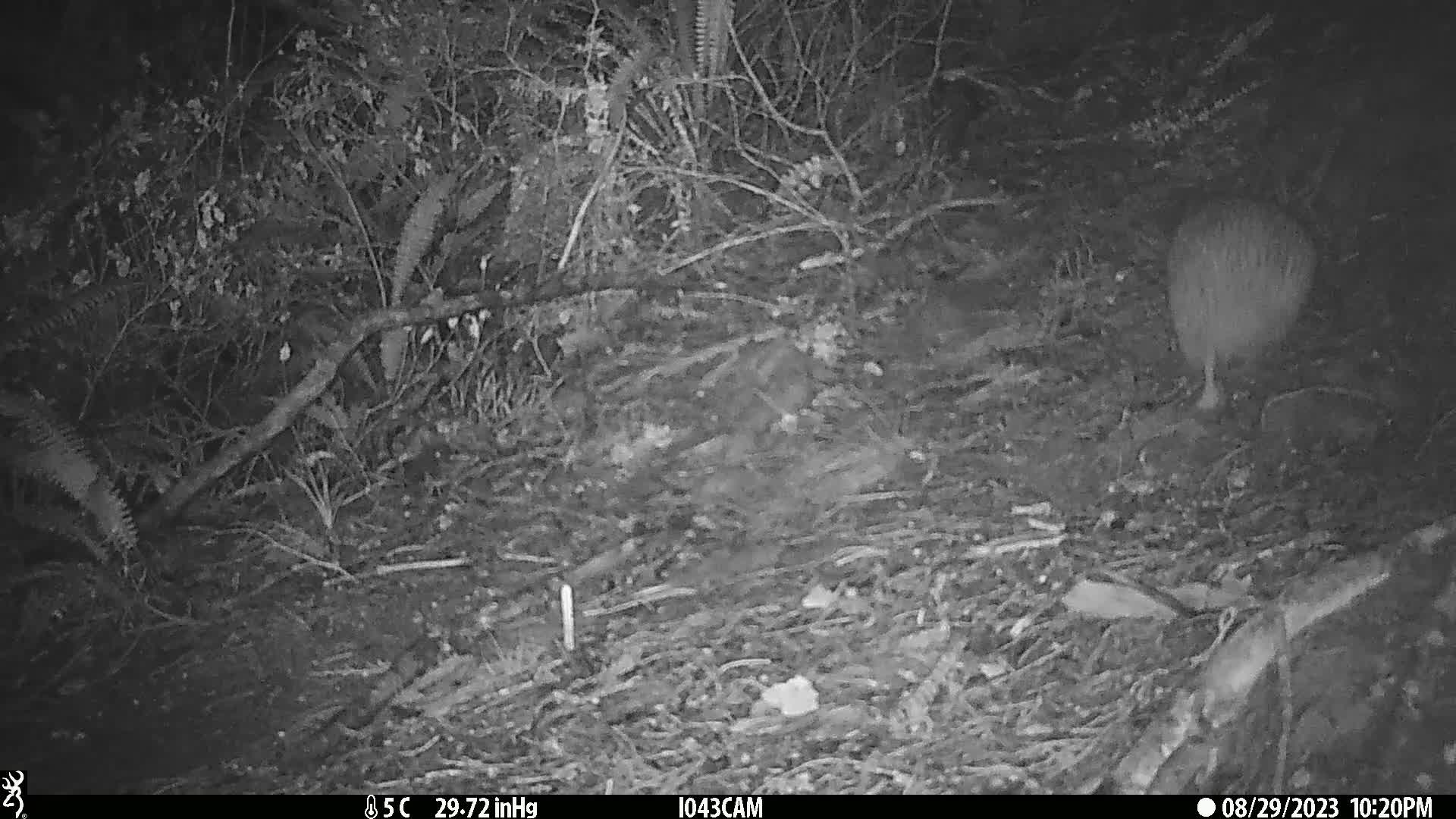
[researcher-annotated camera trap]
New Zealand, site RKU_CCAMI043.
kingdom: Animalia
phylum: Chordata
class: Aves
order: Apterygiformes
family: Apterygidae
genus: Apteryx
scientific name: Apteryx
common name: kiwi